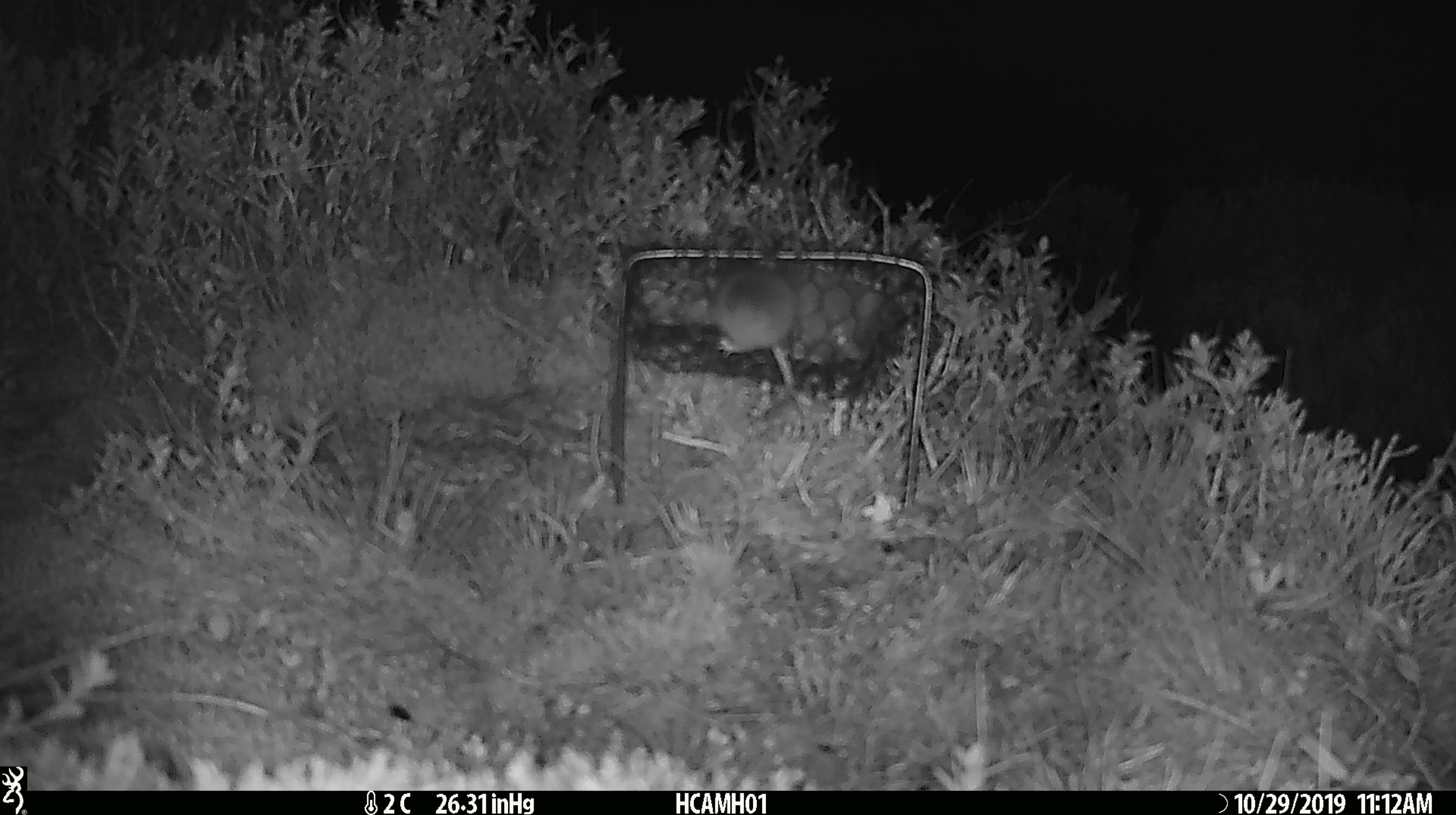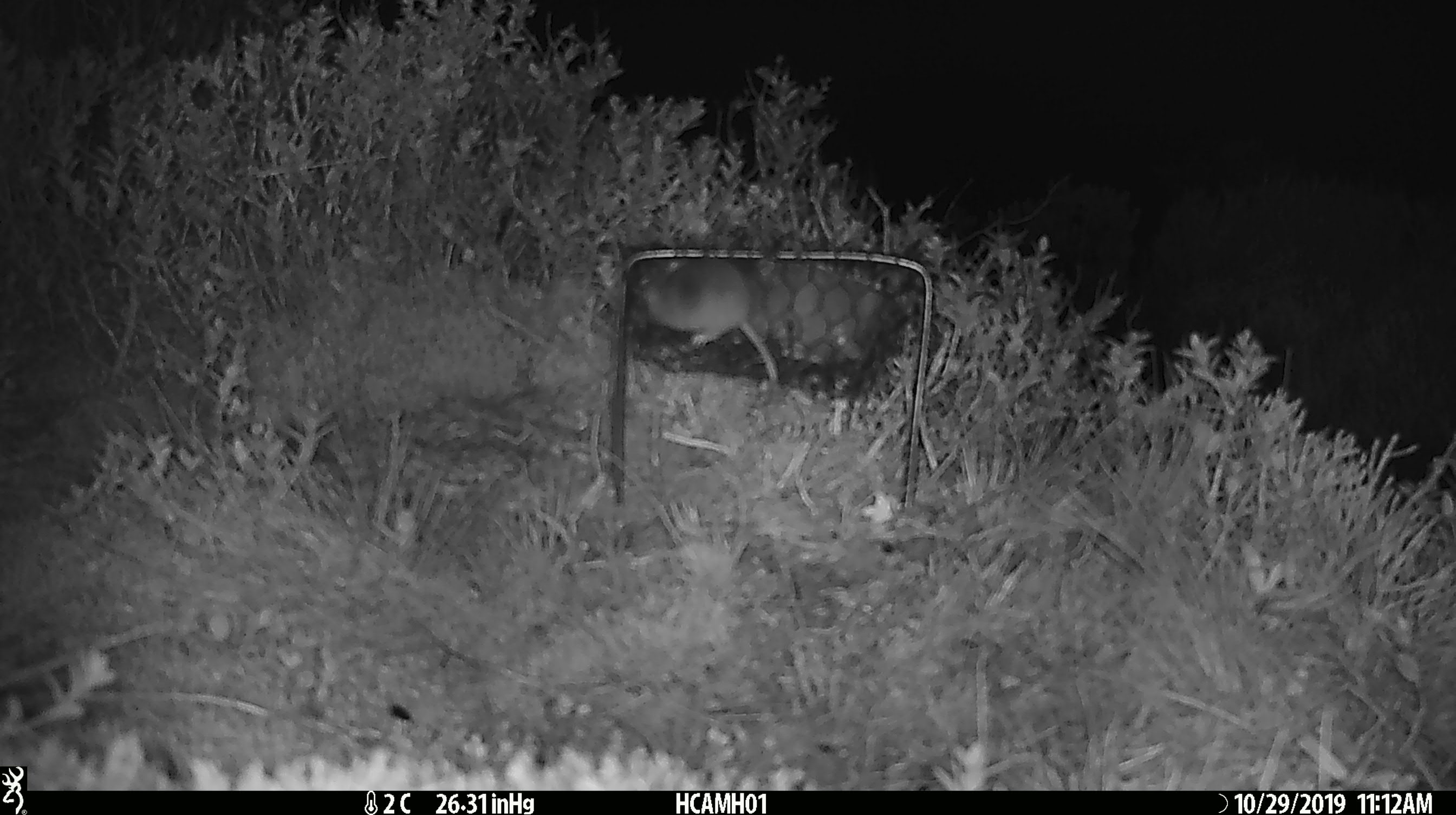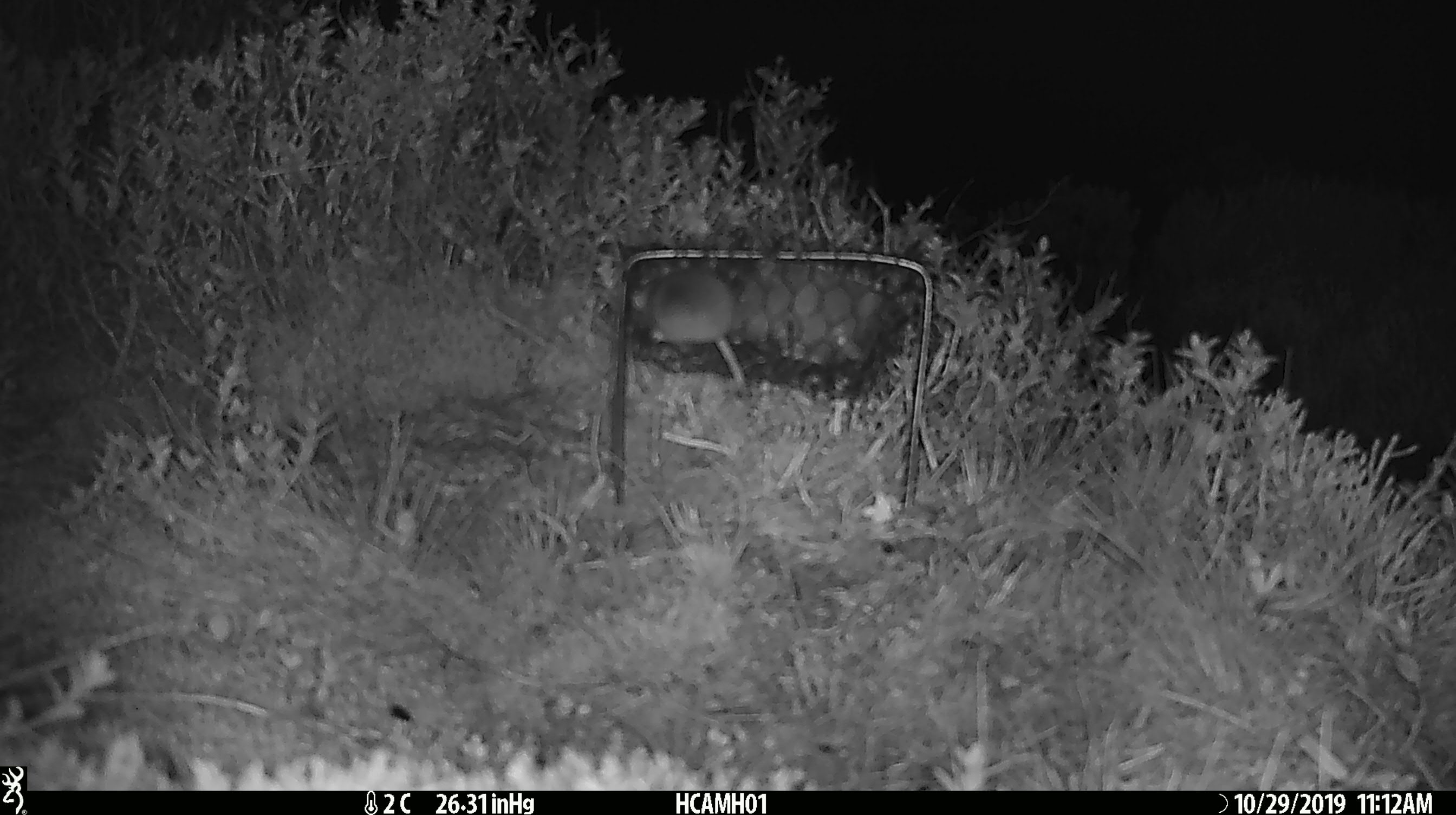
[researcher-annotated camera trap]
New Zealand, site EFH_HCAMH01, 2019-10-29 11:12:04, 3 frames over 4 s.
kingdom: Animalia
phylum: Chordata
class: Mammalia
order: Rodentia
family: Muridae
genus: Mus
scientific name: Mus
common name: mouse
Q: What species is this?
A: Mouse (Mus).